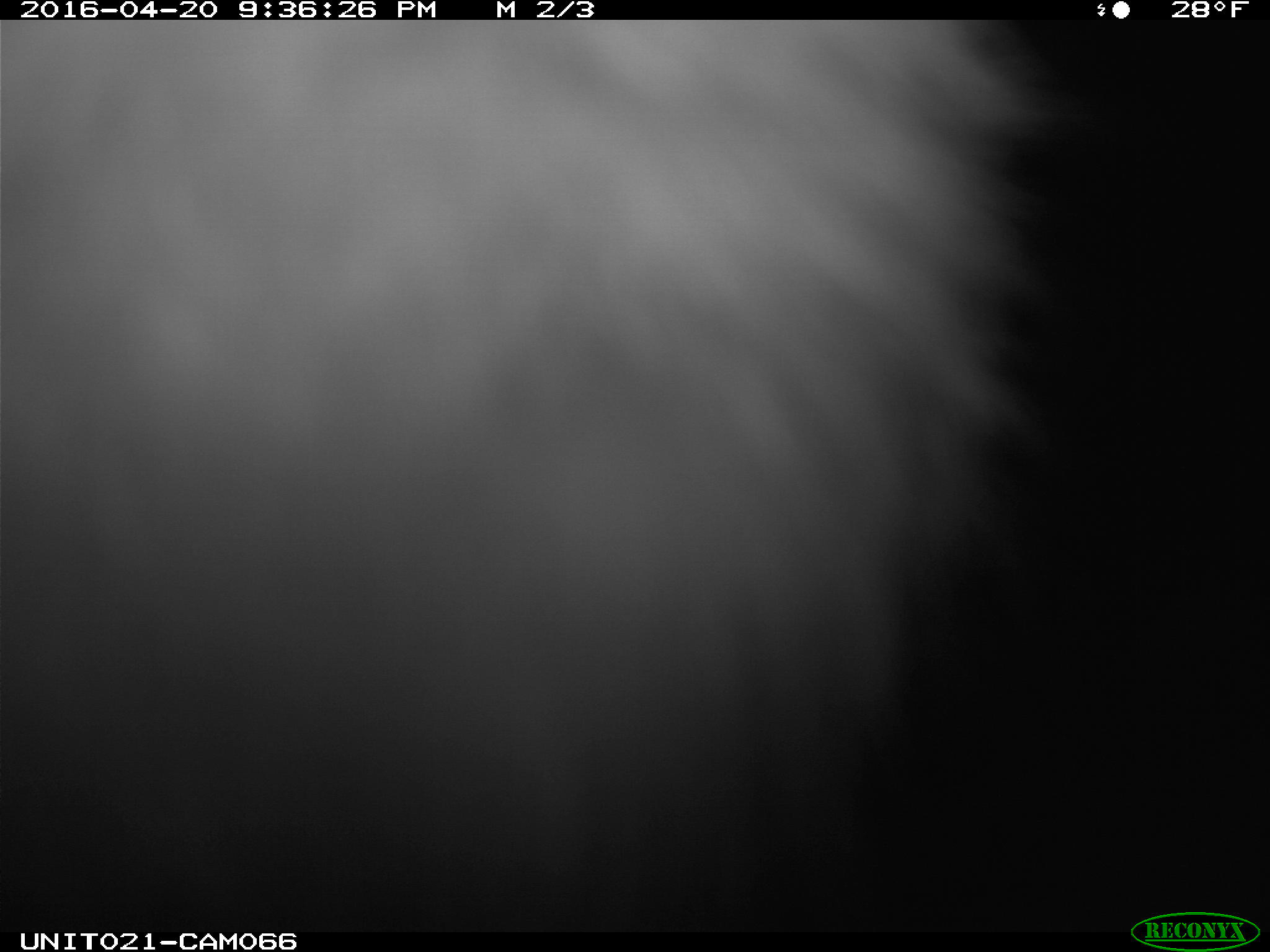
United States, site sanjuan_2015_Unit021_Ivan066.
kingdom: Animalia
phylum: Chordata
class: Mammalia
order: Lagomorpha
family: Leporidae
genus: Lepus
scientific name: Lepus americanus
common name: snowshoe hare